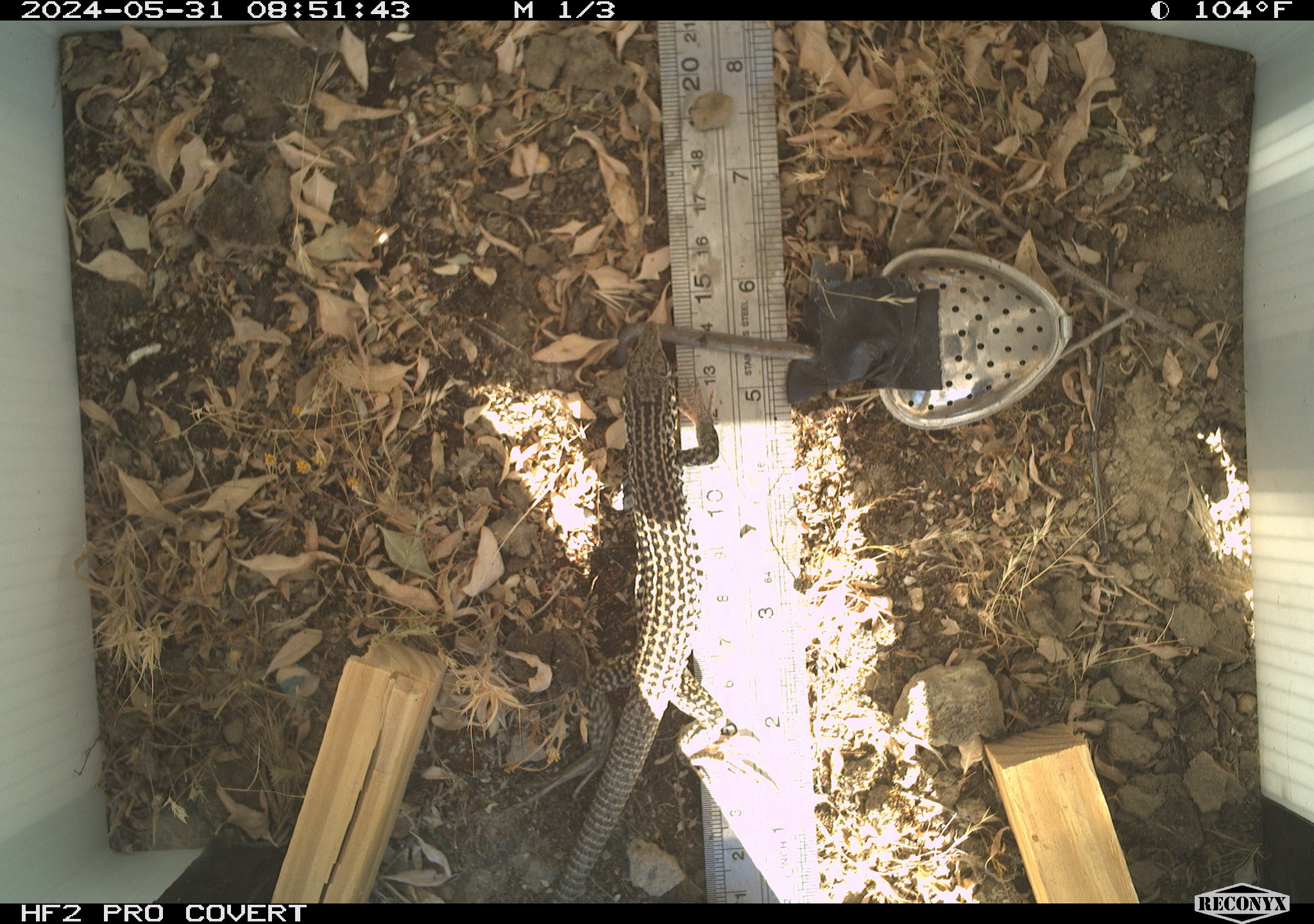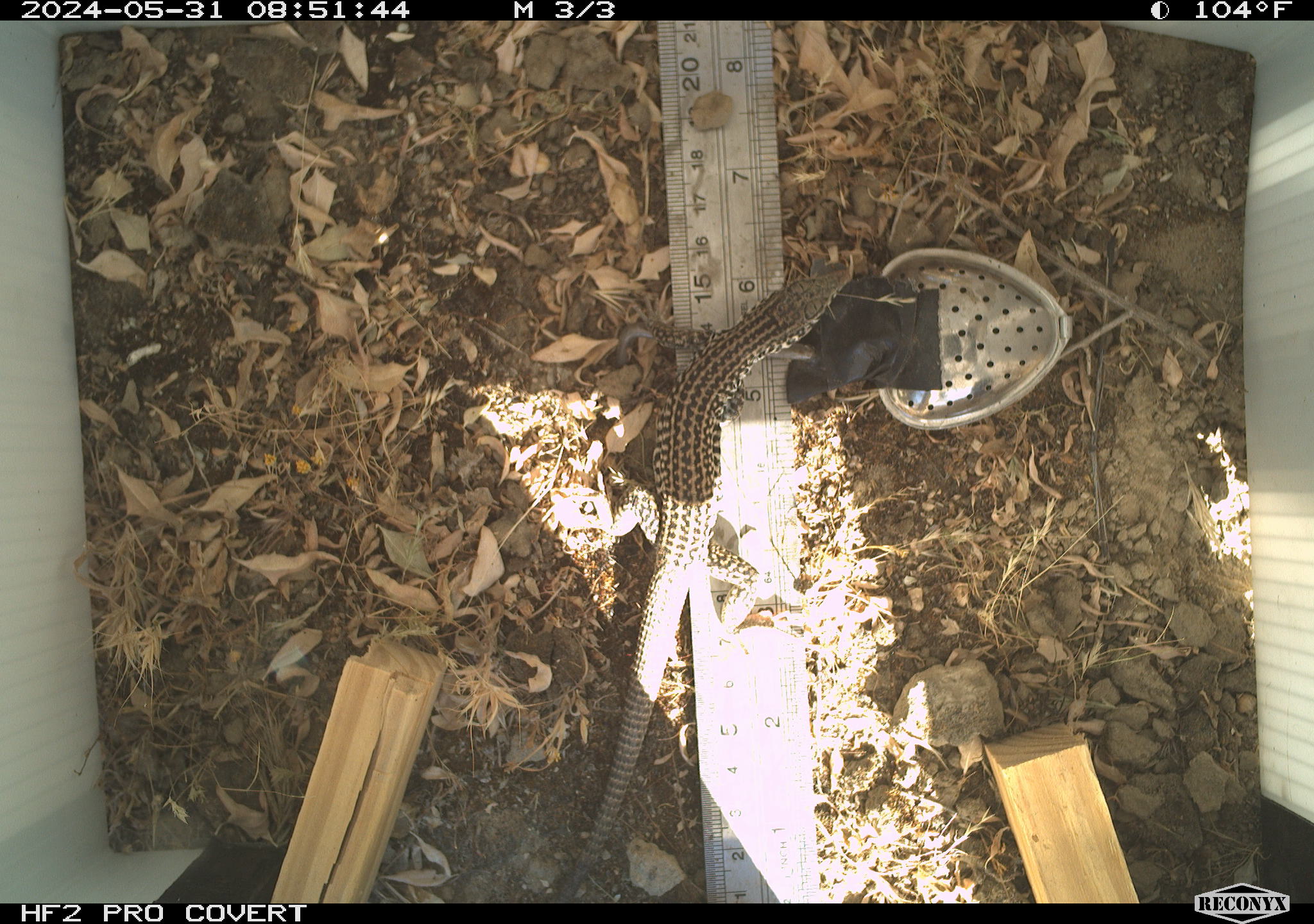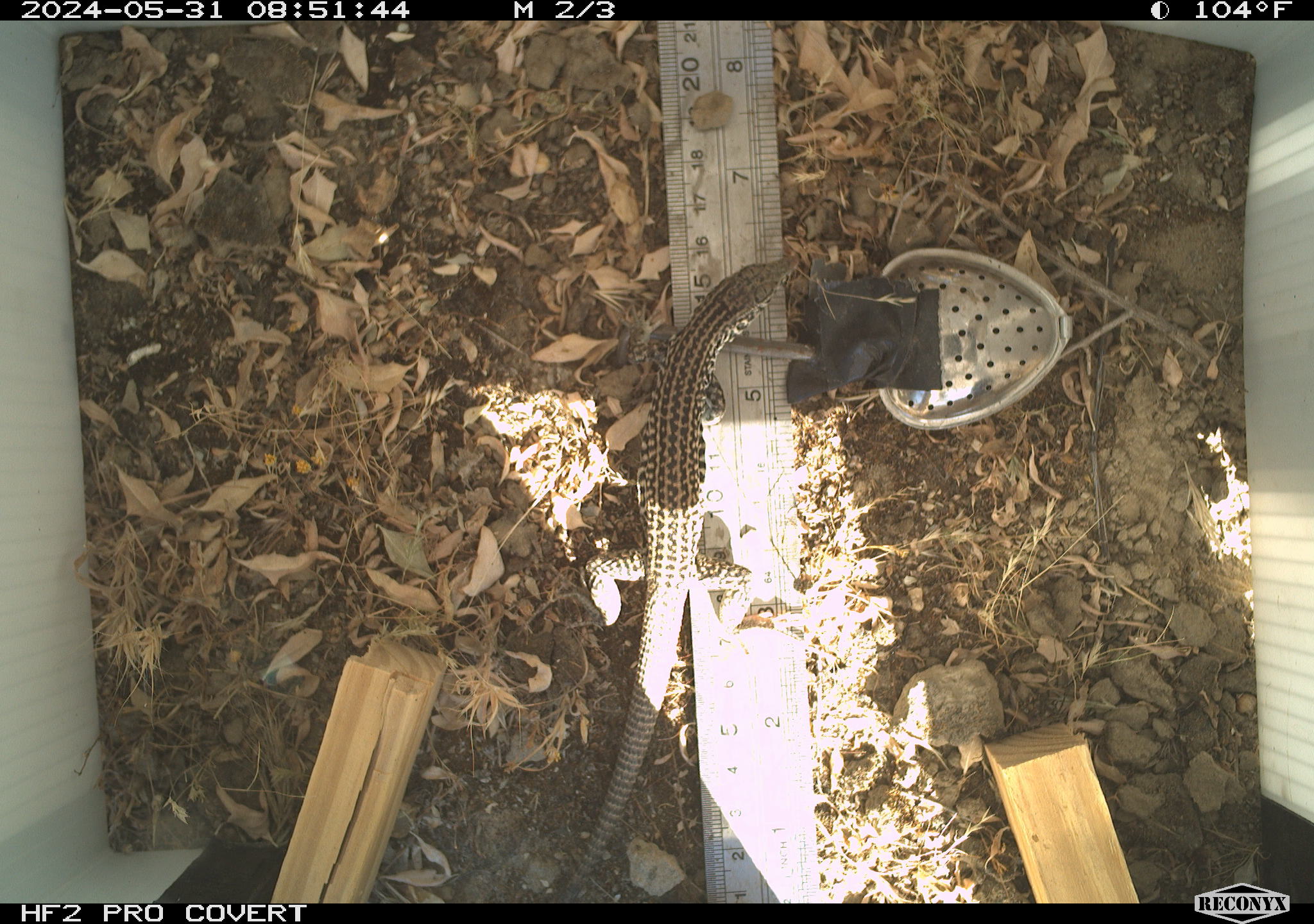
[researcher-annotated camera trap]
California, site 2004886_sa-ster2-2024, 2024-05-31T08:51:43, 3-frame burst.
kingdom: Animalia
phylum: Chordata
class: Reptilia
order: Squamata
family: Teiidae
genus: Aspidoscelis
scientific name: Aspidoscelis tigris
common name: western whiptail